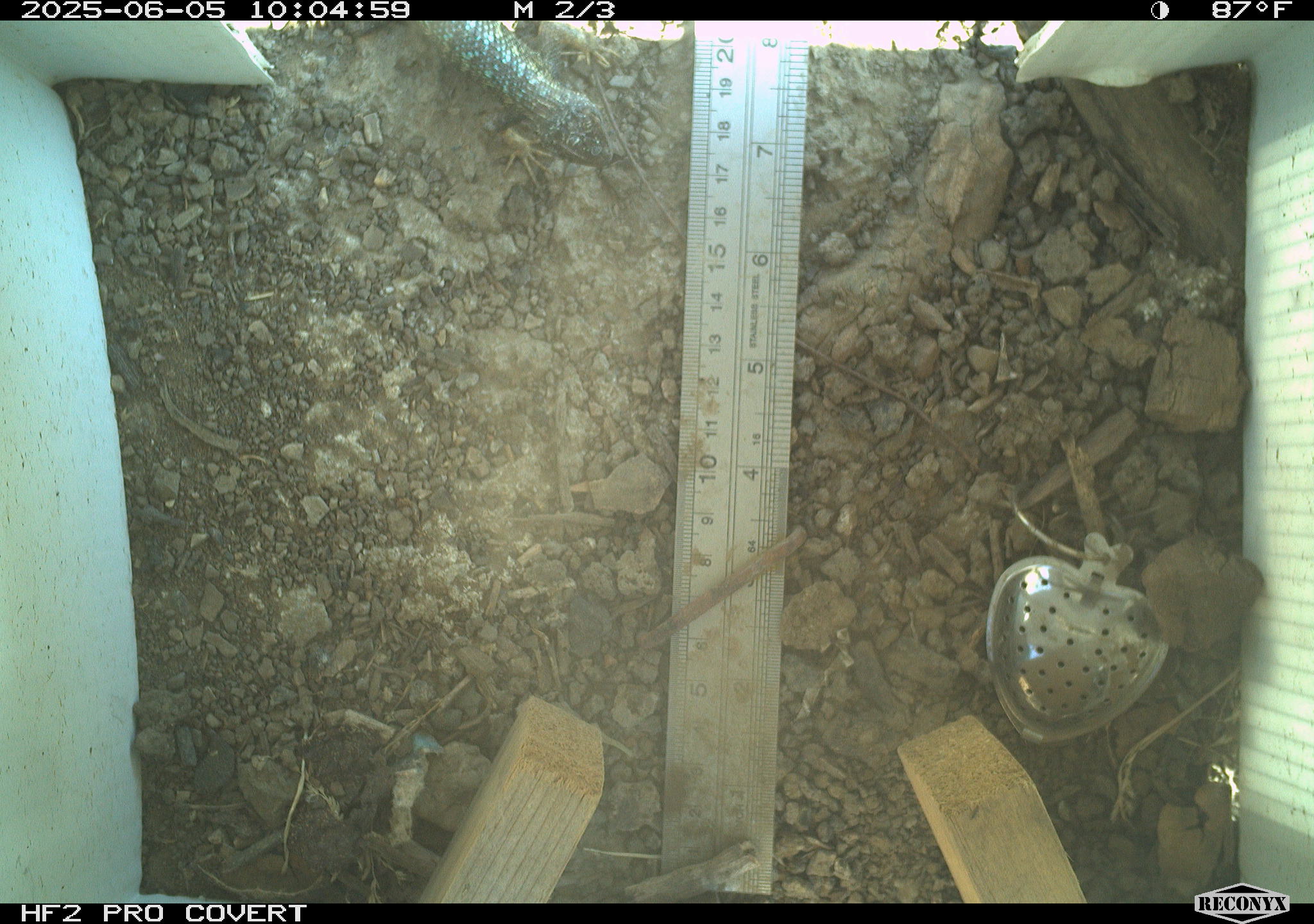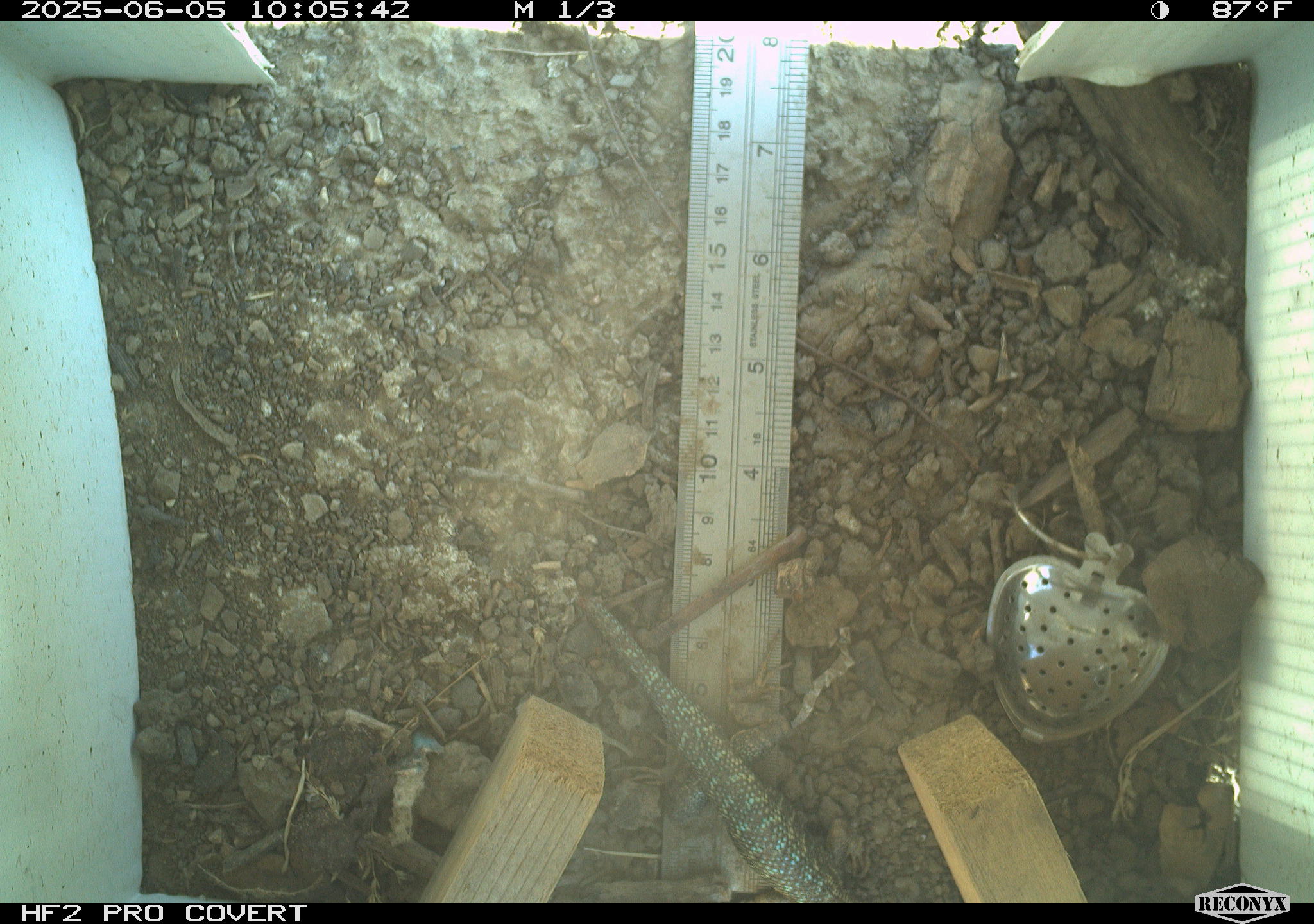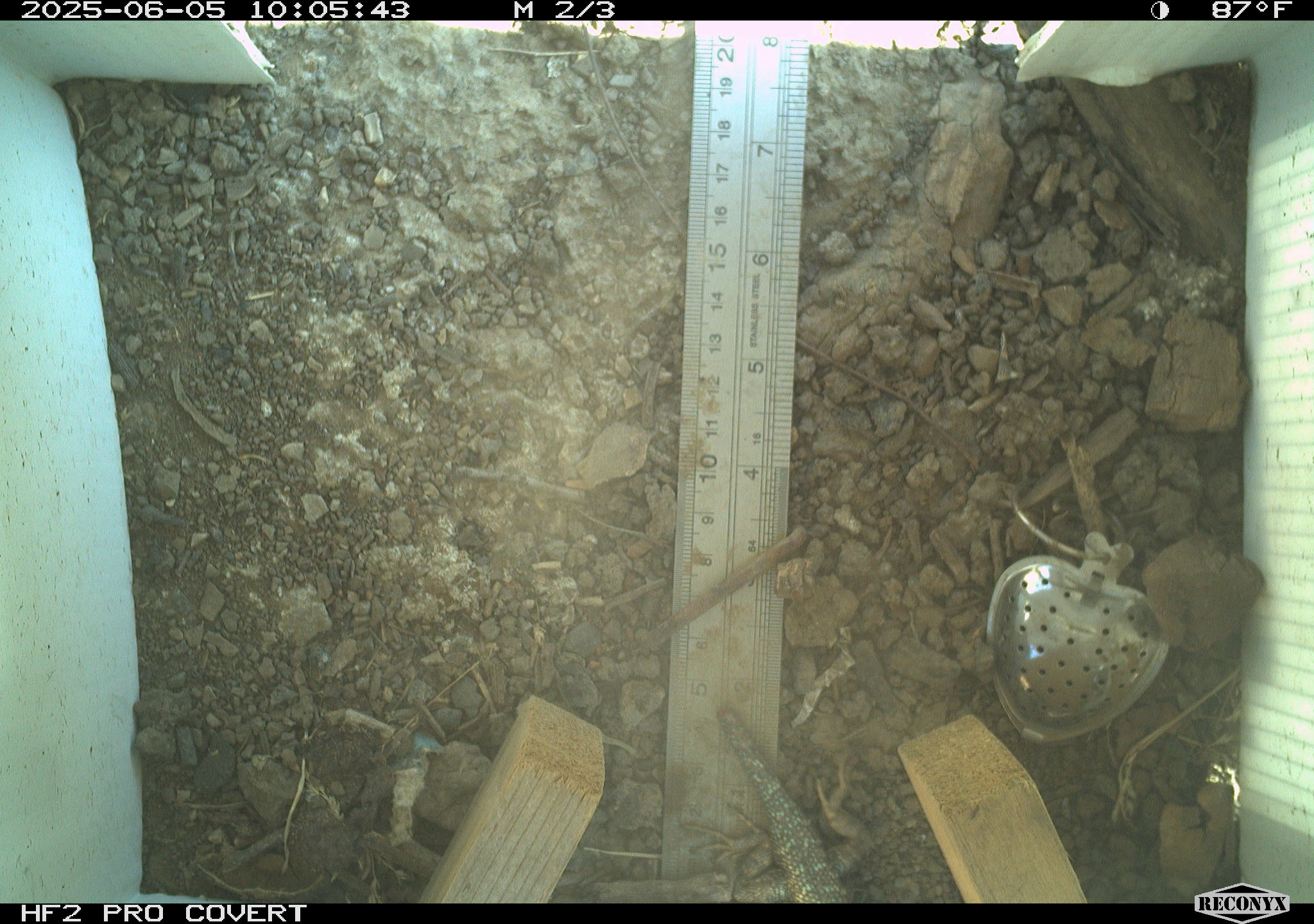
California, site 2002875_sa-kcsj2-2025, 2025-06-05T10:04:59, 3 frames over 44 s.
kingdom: Animalia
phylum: Chordata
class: Reptilia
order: Squamata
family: Phrynosomatidae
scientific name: Phrynosomatidae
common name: north american spiny lizards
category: sceloporus/uta species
Sceloporus/uta species (north american spiny lizards) (Phrynosomatidae).